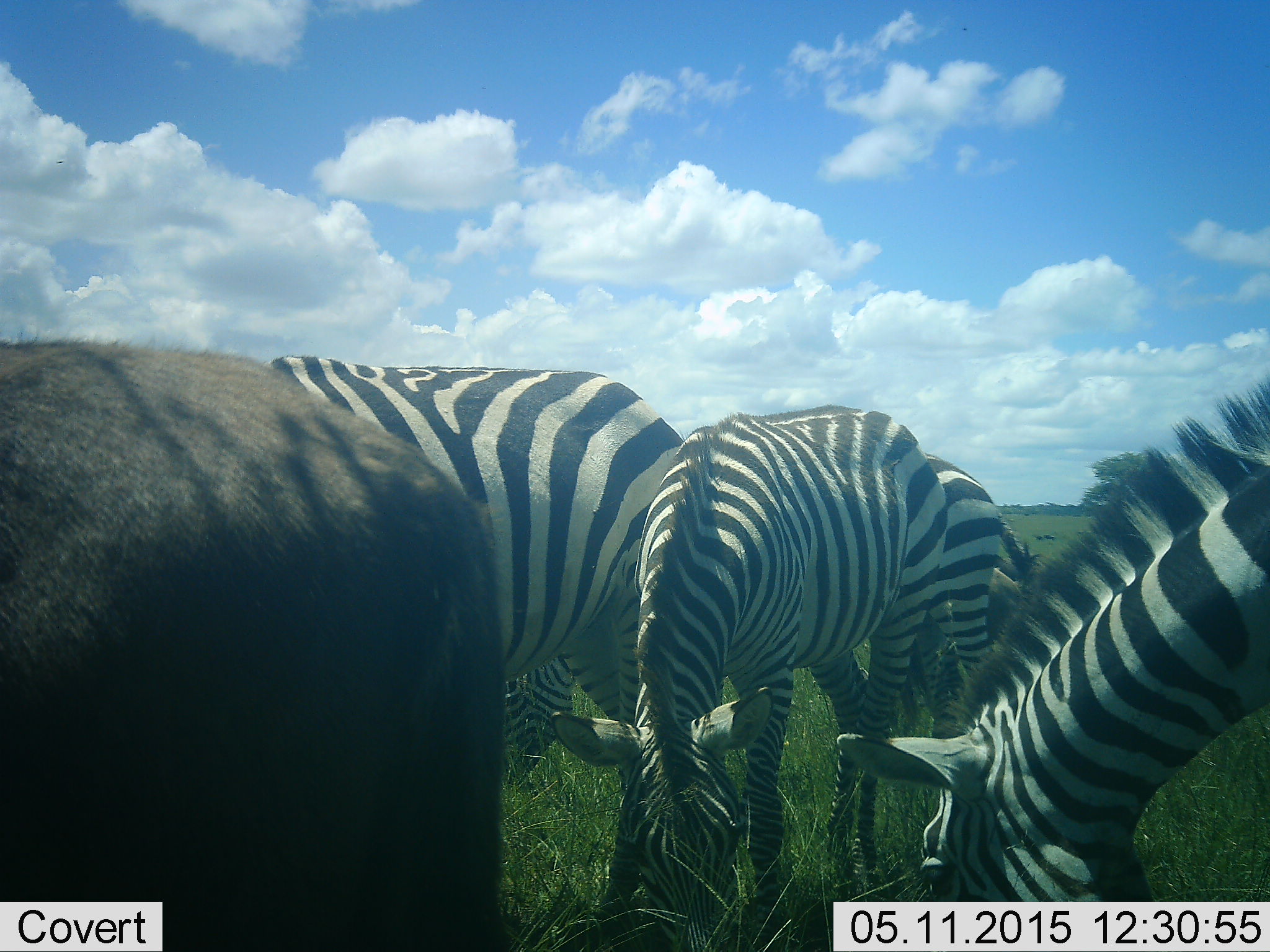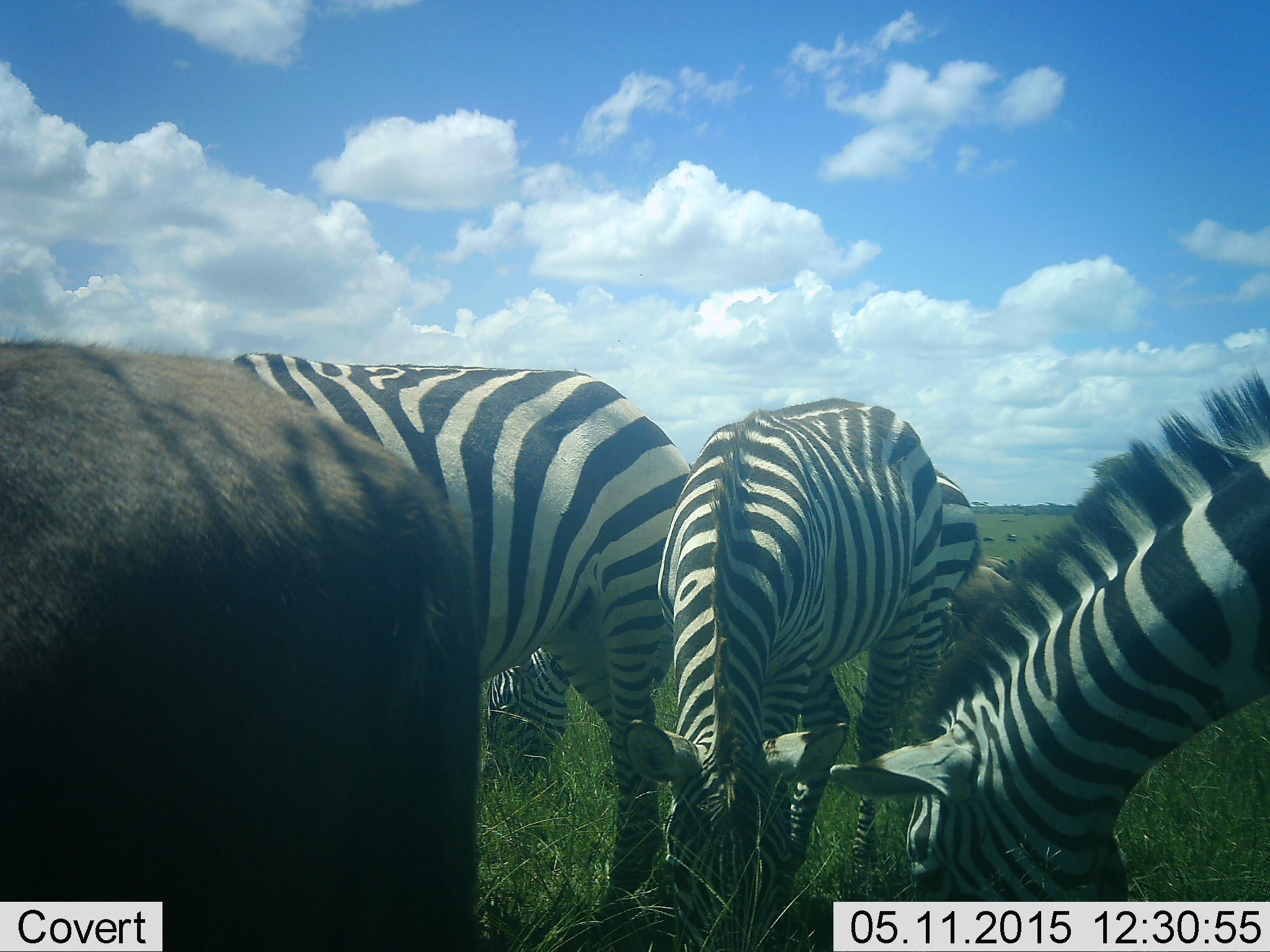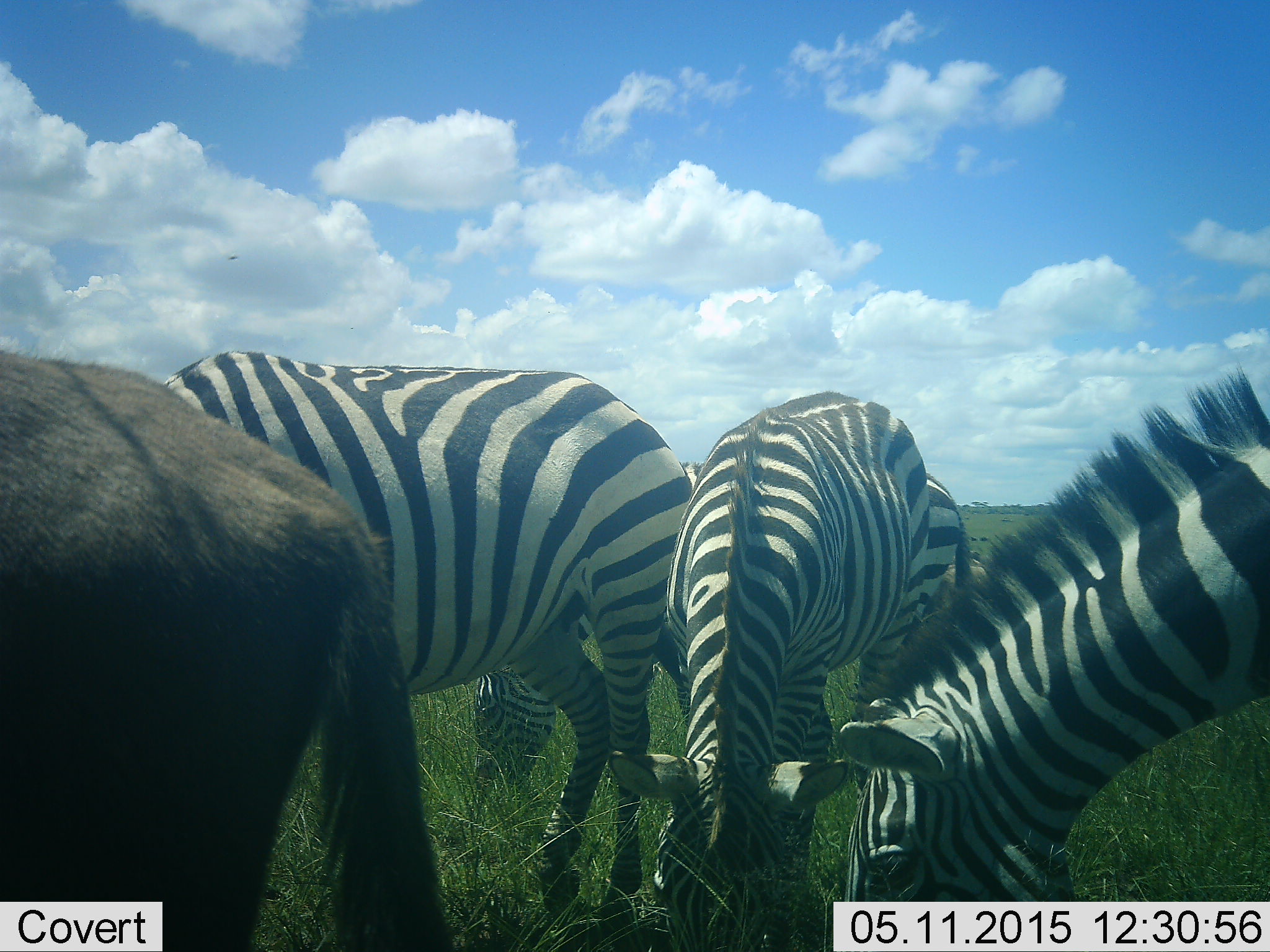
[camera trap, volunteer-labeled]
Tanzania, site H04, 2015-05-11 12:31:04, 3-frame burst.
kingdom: Animalia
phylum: Chordata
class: Mammalia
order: Artiodactyla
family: Bovidae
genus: Connochaetes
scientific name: Connochaetes taurinus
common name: blue wildebeest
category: wildebeest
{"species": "wildebeest (blue wildebeest) (Connochaetes taurinus)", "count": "1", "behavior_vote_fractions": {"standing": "50%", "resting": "0%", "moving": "20%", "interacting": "0%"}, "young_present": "0%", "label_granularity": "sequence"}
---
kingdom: Animalia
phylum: Chordata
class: Mammalia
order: Perissodactyla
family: Equidae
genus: Equus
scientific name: Equus quagga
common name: plains zebra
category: zebra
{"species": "zebra (plains zebra) (Equus quagga)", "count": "4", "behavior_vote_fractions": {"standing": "38%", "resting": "0%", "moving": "8%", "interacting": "0%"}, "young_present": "0%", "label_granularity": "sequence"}